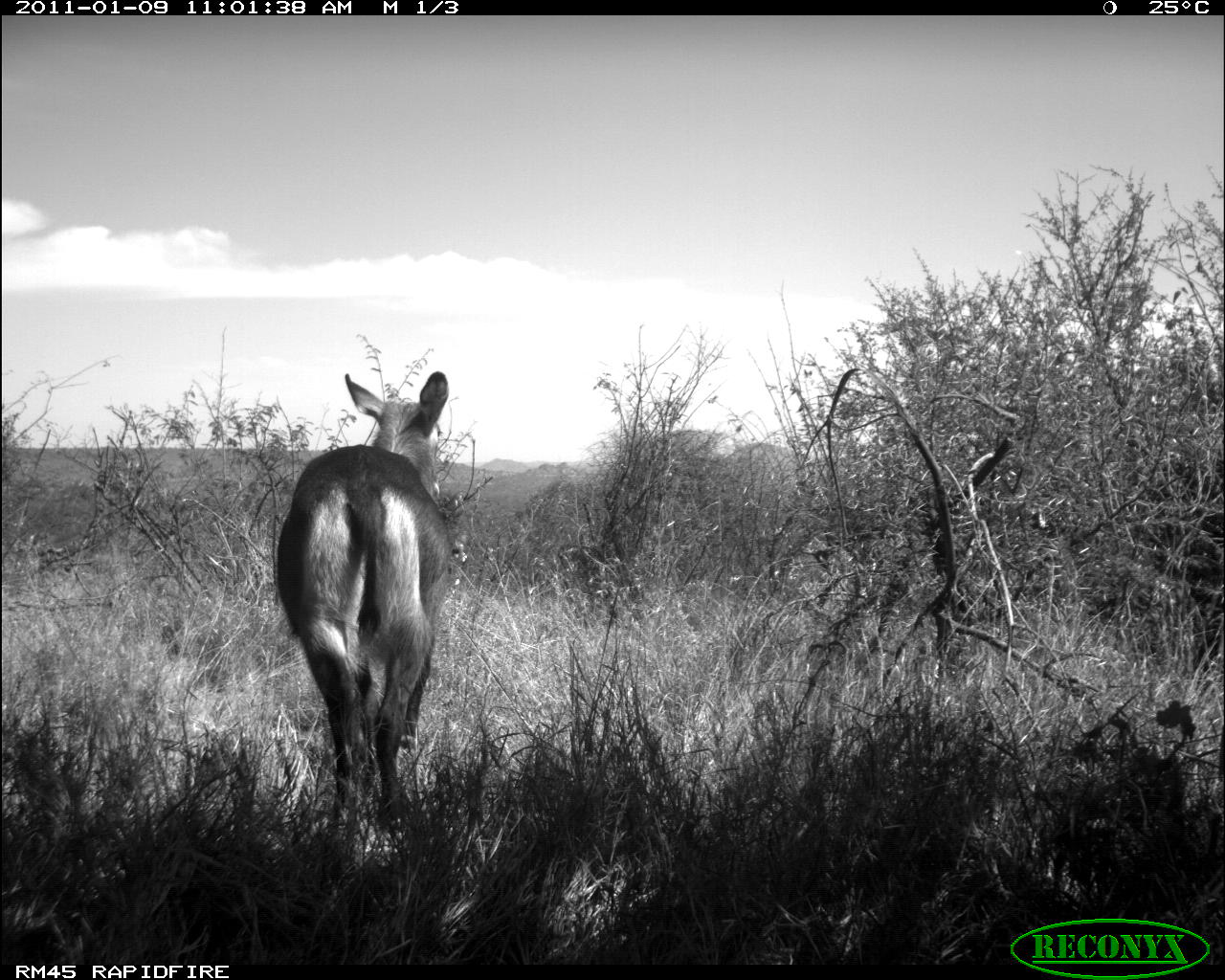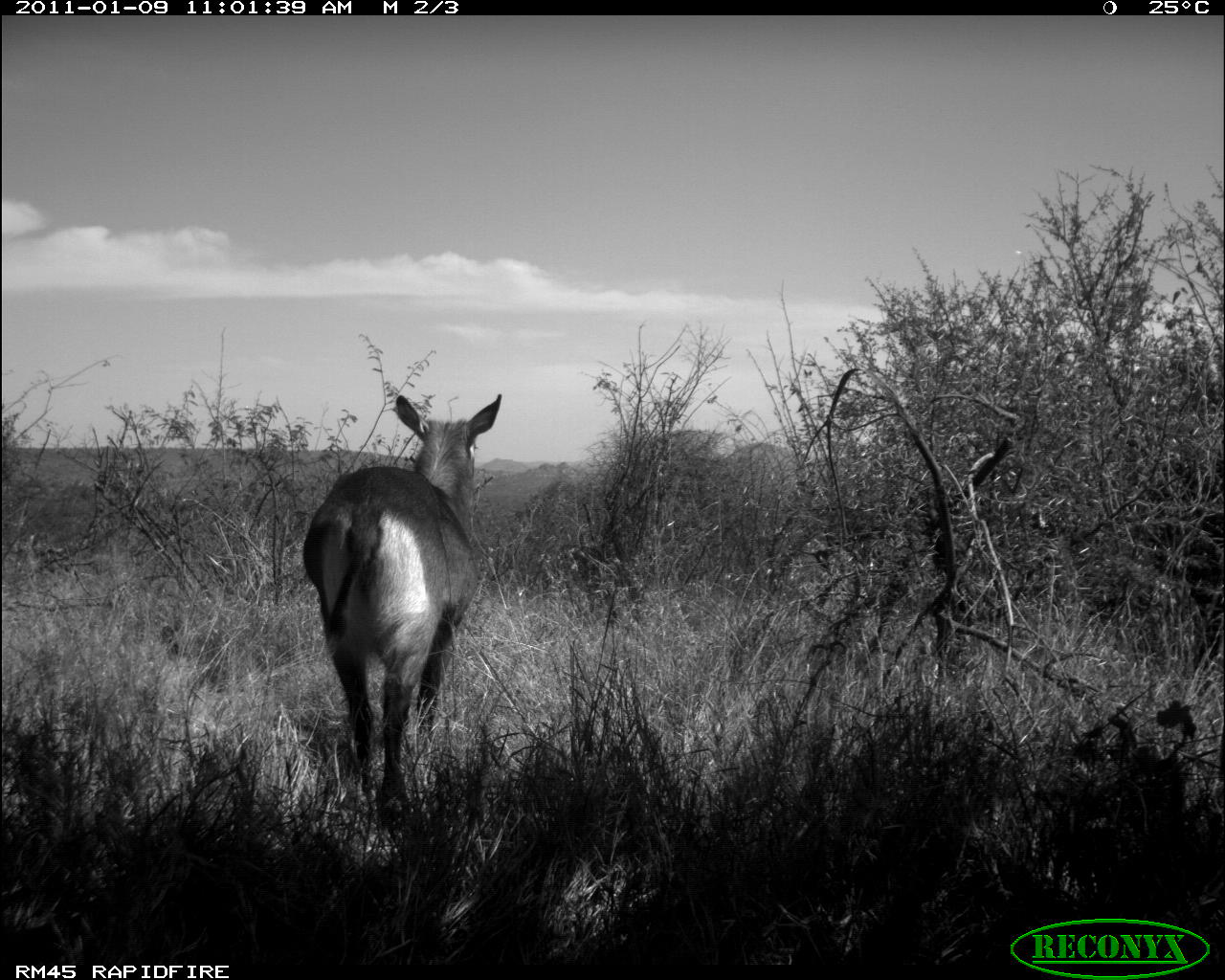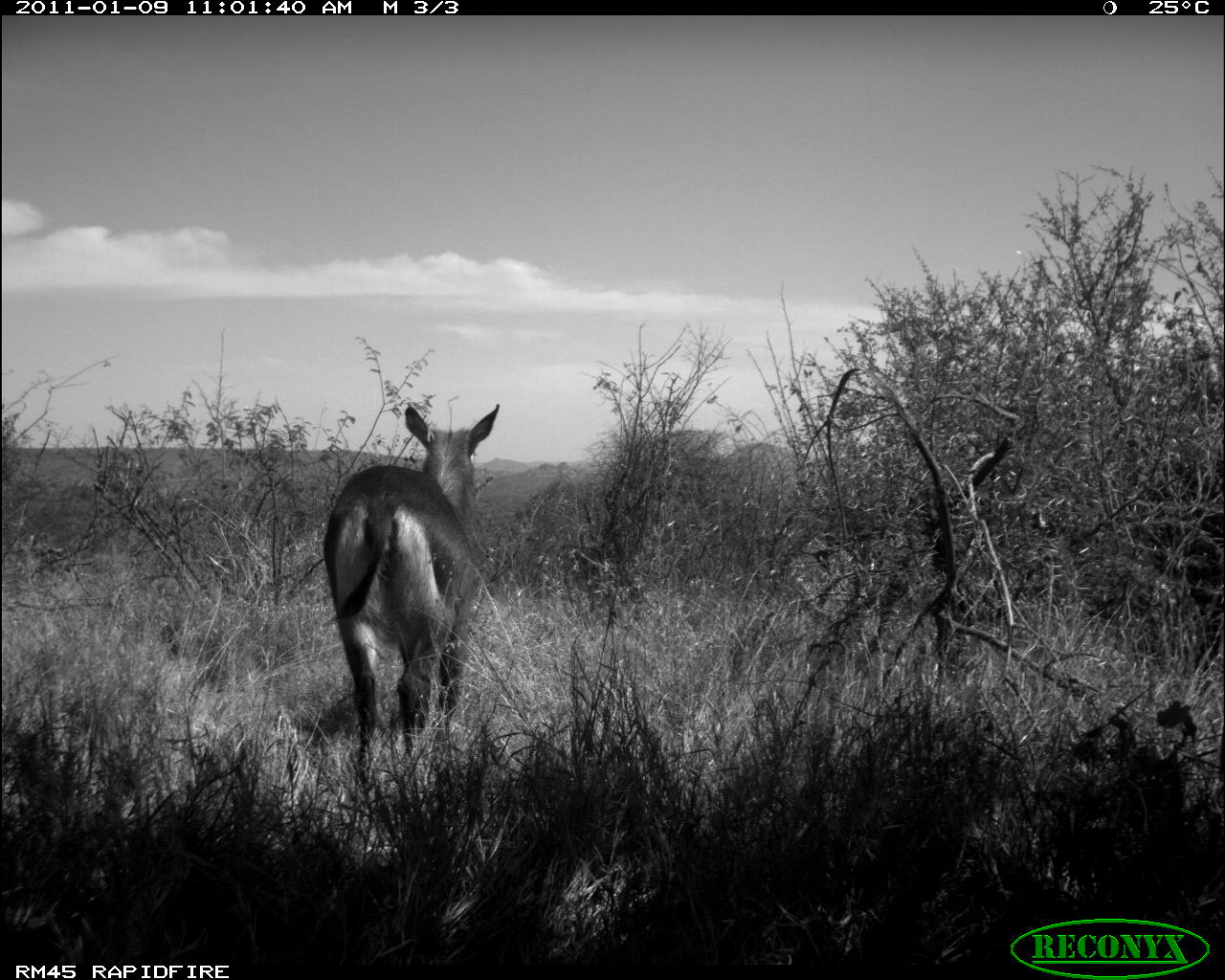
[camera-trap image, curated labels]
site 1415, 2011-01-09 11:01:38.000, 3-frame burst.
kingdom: Animalia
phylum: Chordata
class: Mammalia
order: Artiodactyla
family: Bovidae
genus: Kobus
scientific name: Kobus ellipsiprymnus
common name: waterbuck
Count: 1.